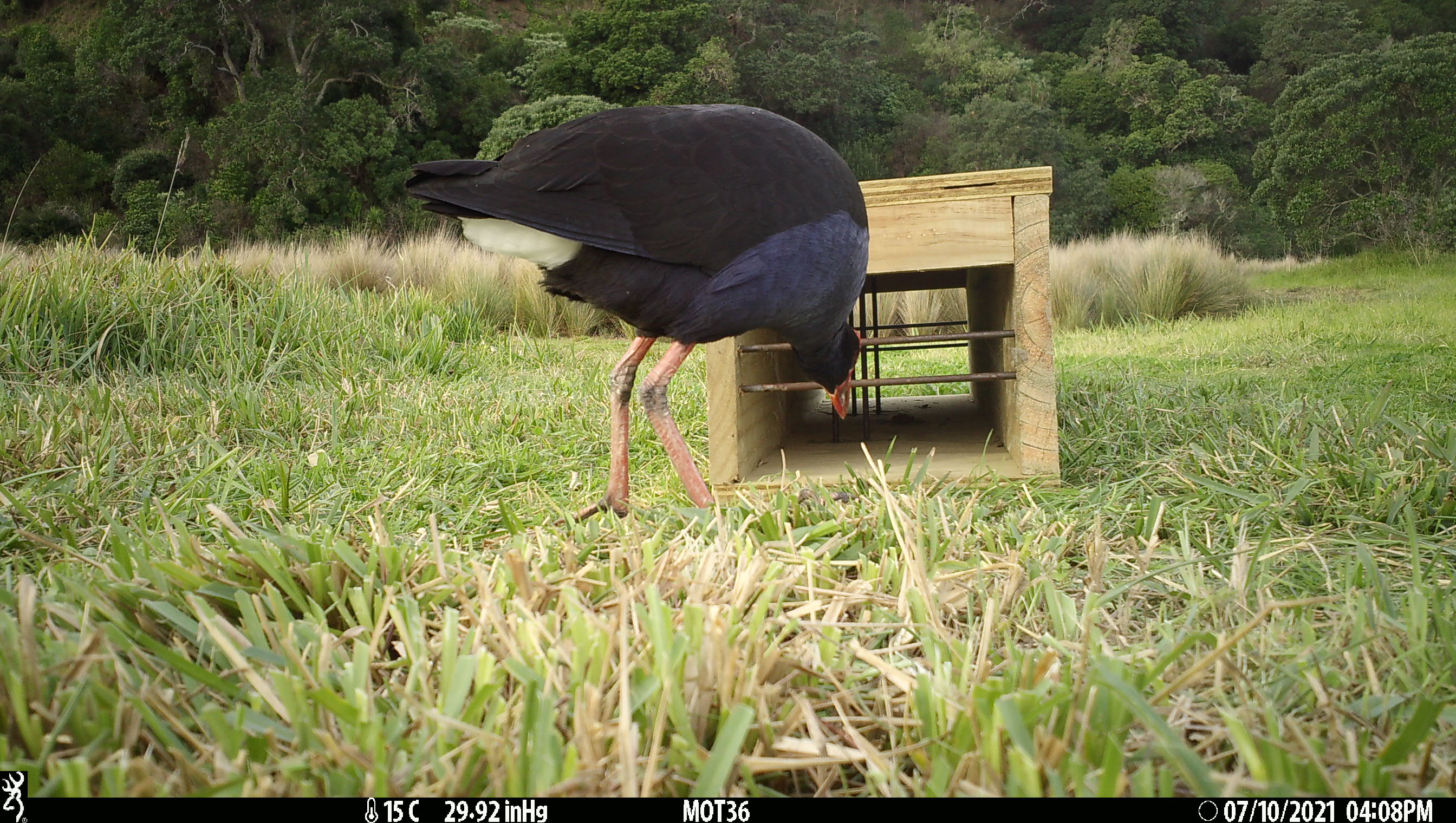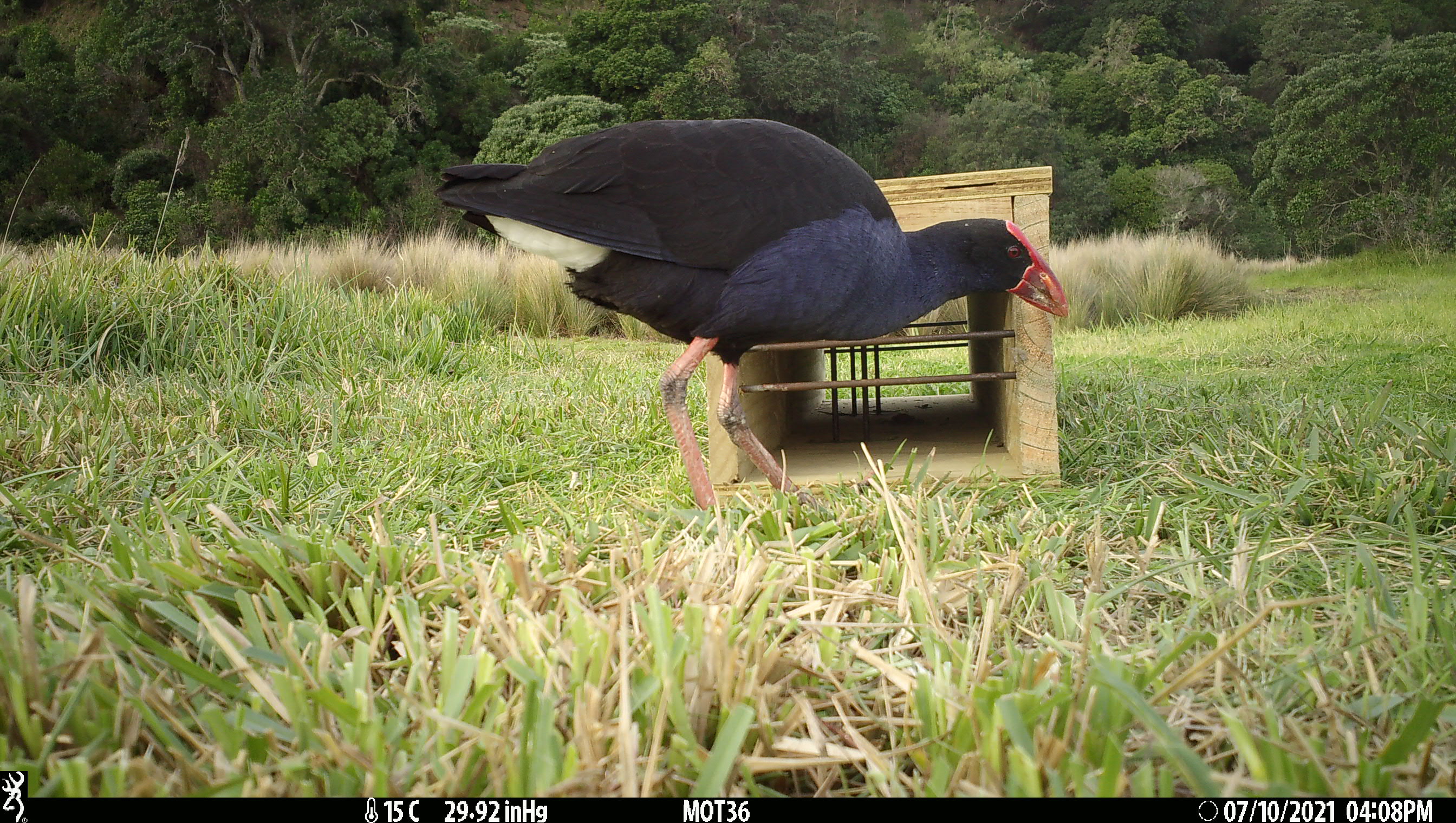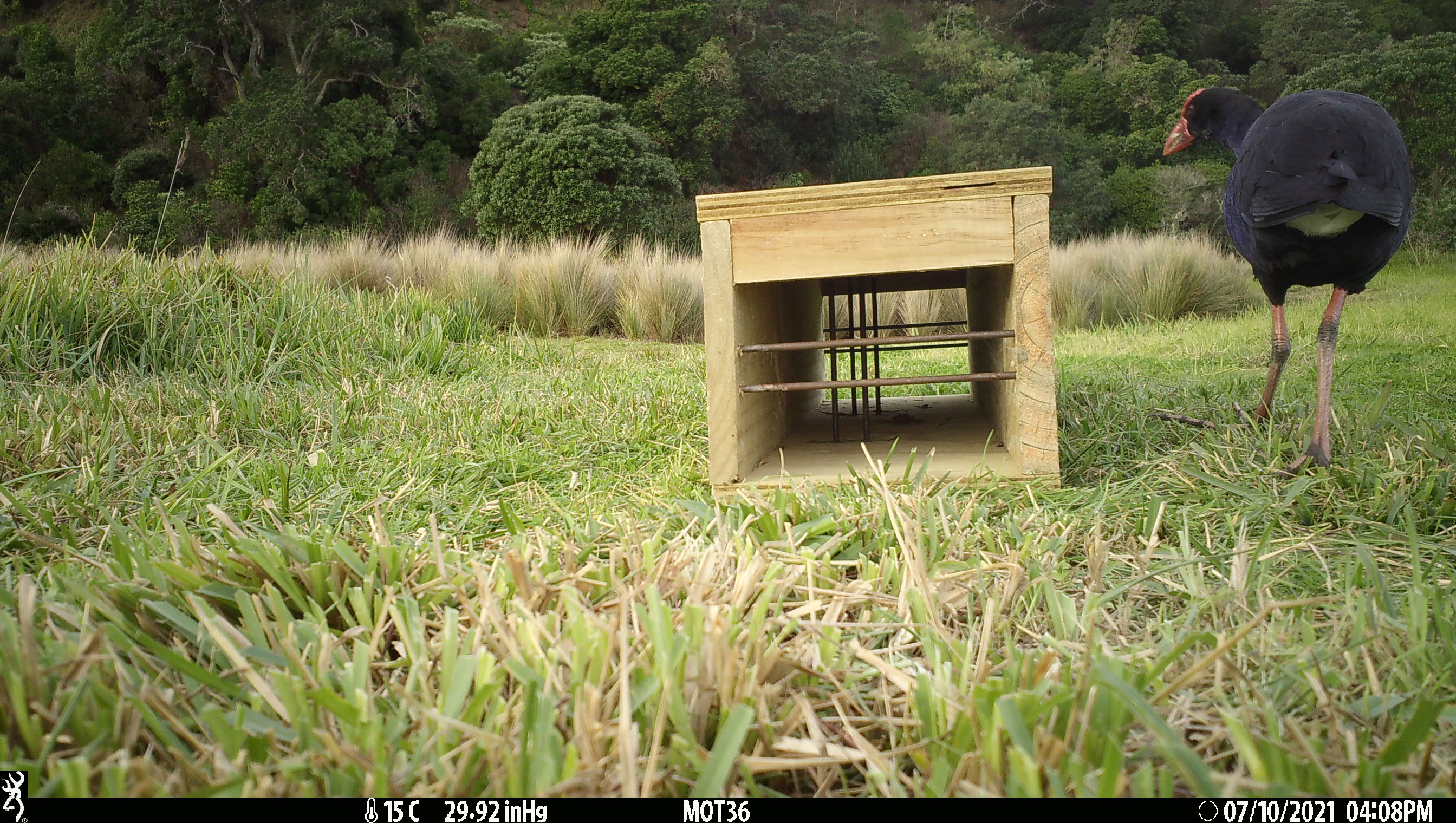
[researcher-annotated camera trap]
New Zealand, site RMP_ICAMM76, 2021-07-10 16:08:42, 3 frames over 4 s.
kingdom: Animalia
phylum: Chordata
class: Aves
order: Gruiformes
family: Rallidae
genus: Porphyrio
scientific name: Porphyrio melanotus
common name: australasian swamphen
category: pukeko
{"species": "pukeko (australasian swamphen) (Porphyrio melanotus)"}